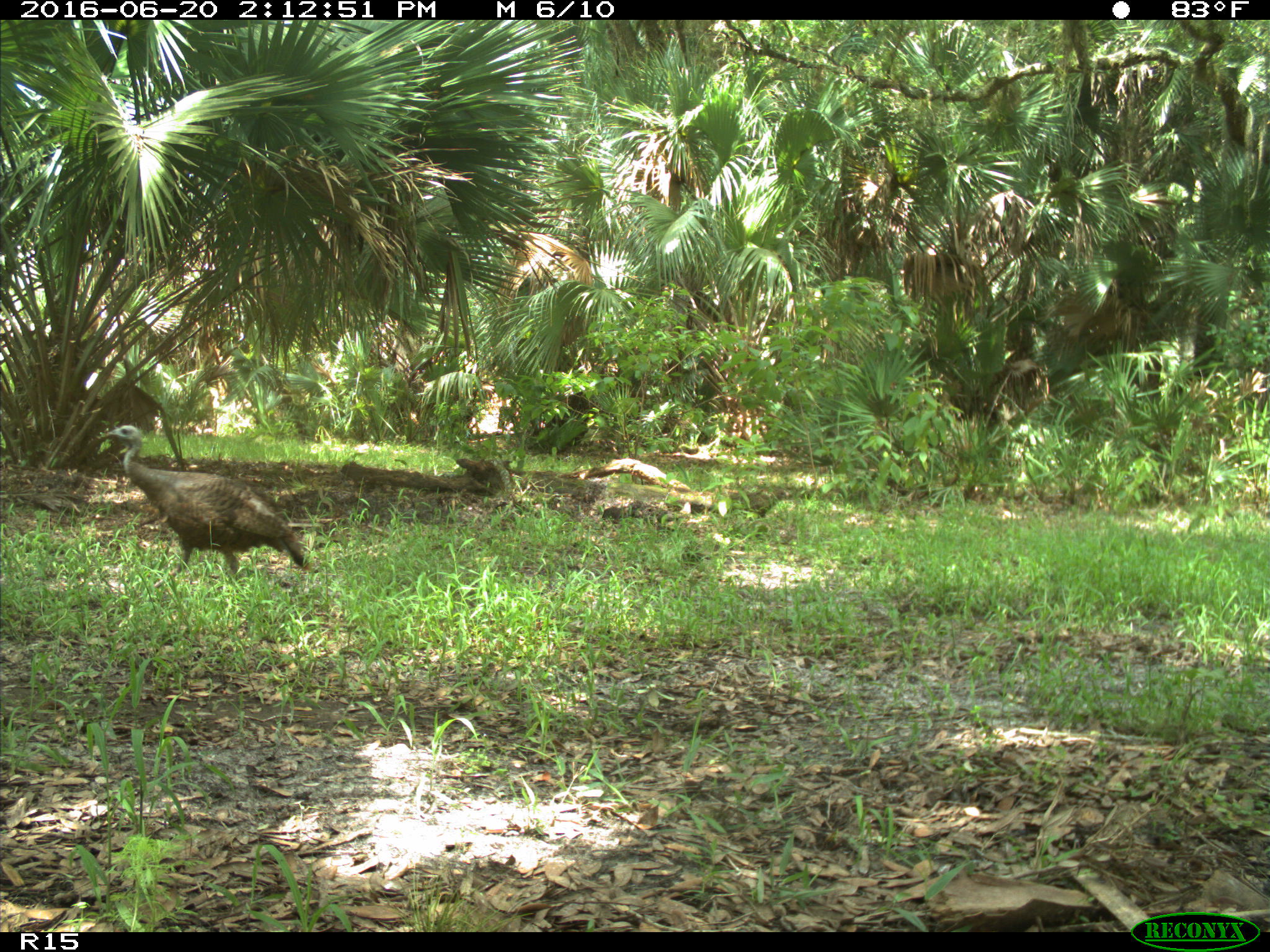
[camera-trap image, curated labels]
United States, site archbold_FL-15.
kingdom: Animalia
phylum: Chordata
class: Aves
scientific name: Aves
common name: birds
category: unidentified bird